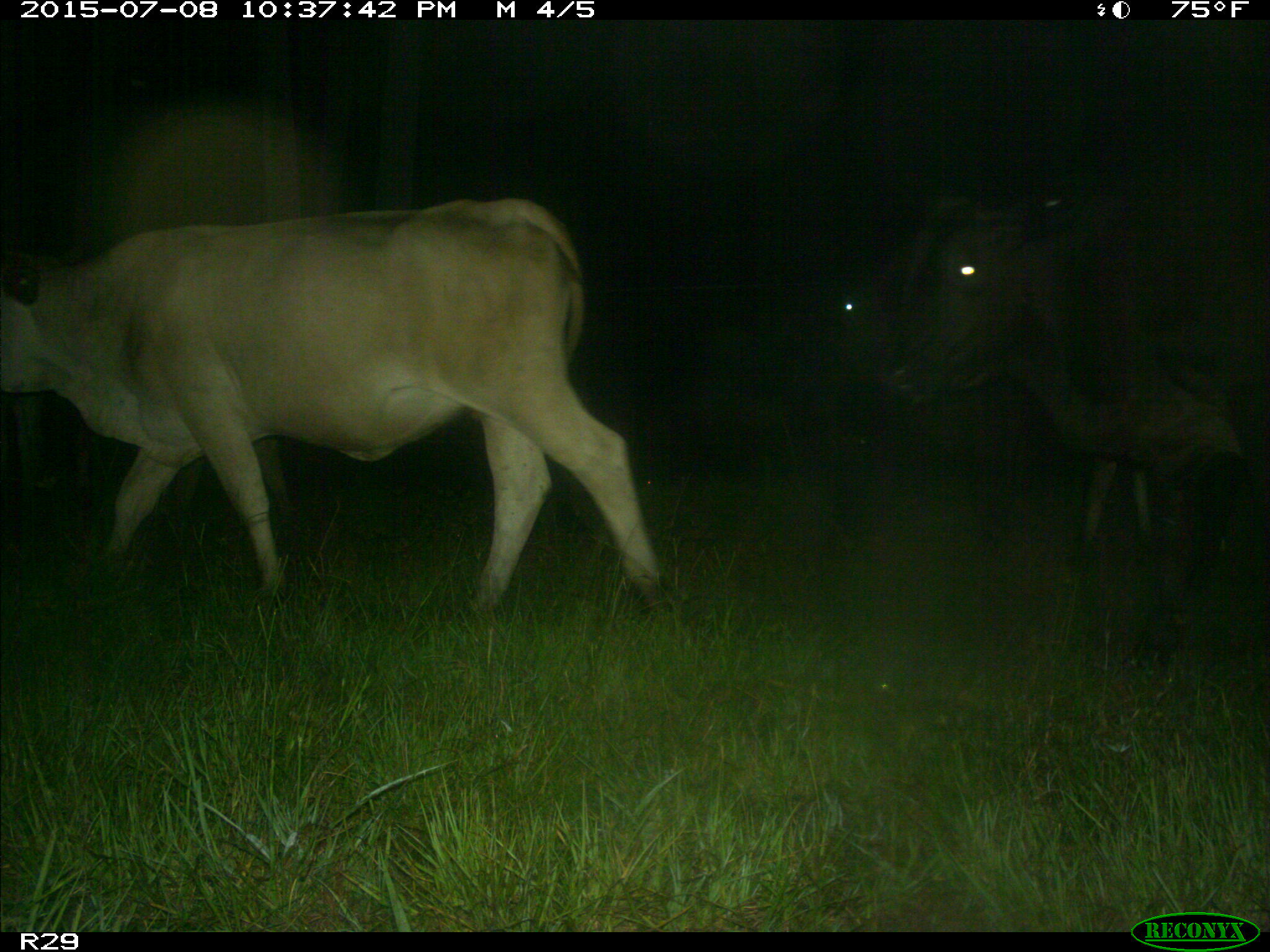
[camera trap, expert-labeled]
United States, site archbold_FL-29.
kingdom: Animalia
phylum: Chordata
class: Mammalia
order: Artiodactyla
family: Bovidae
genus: Bos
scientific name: Bos taurus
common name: domestic cow